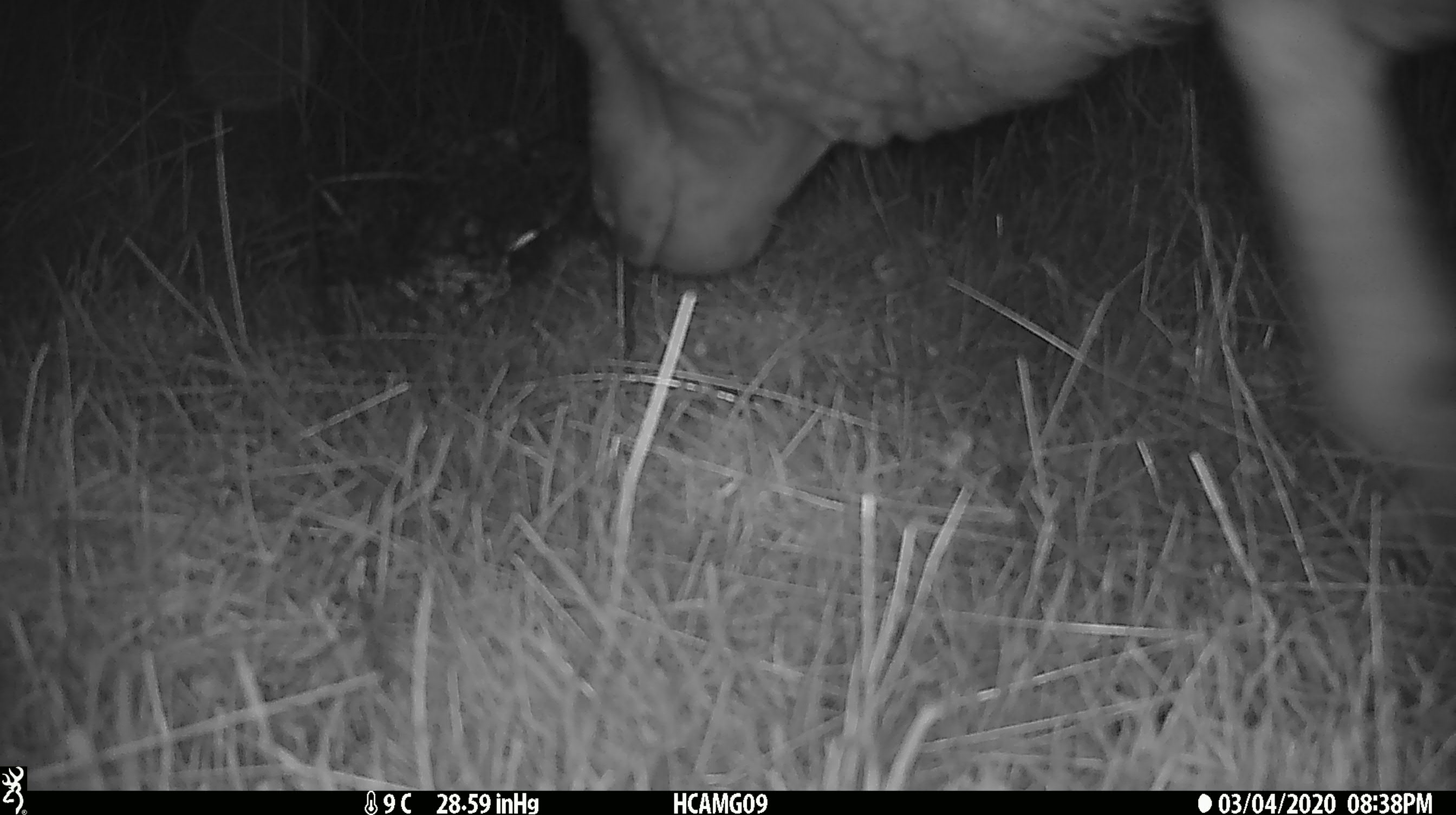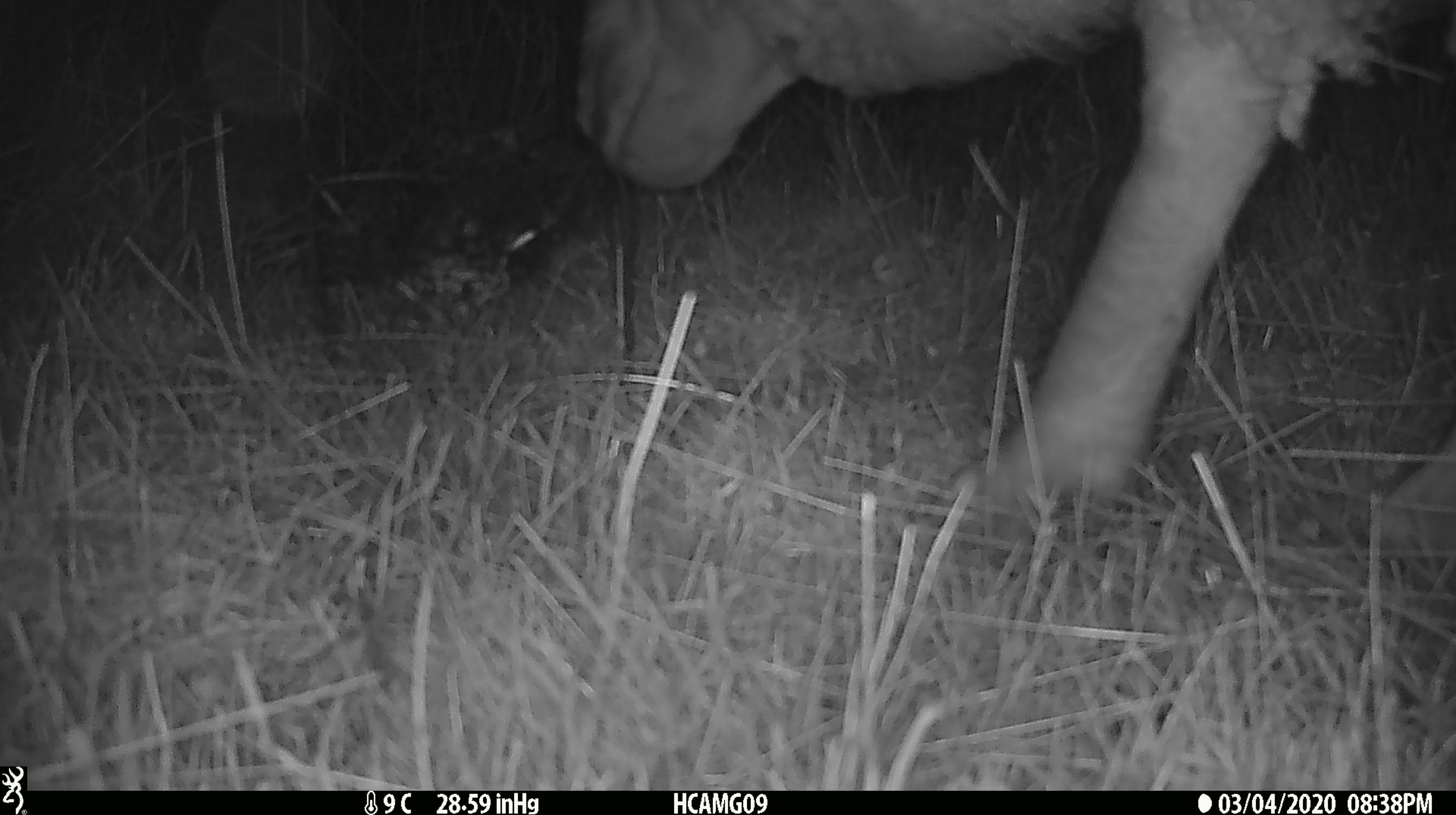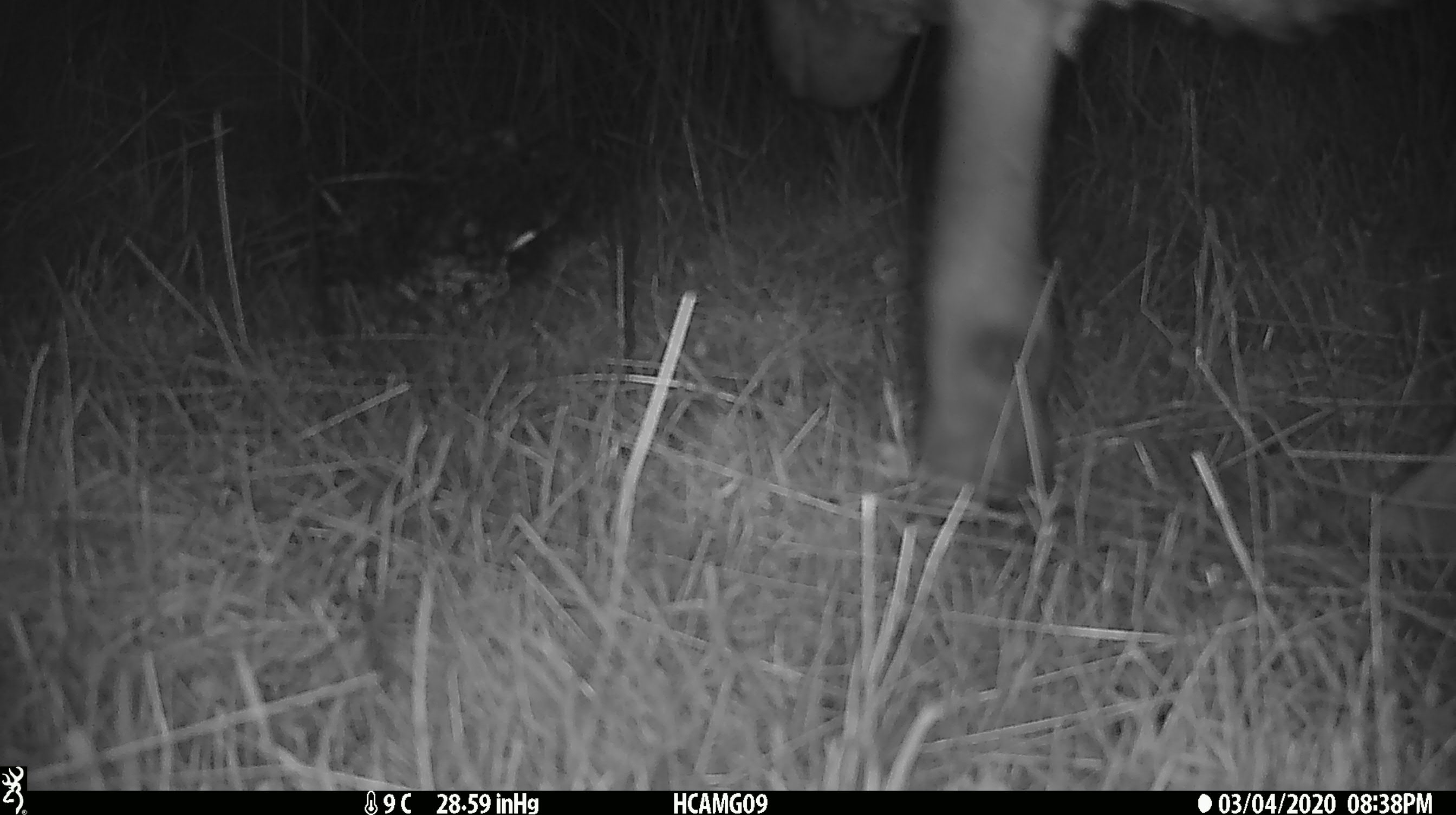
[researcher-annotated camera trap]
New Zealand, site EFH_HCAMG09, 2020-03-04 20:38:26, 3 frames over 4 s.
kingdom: Animalia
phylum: Chordata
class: Mammalia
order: Artiodactyla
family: Bovidae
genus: Ovis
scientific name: Ovis aries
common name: domestic sheep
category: sheep